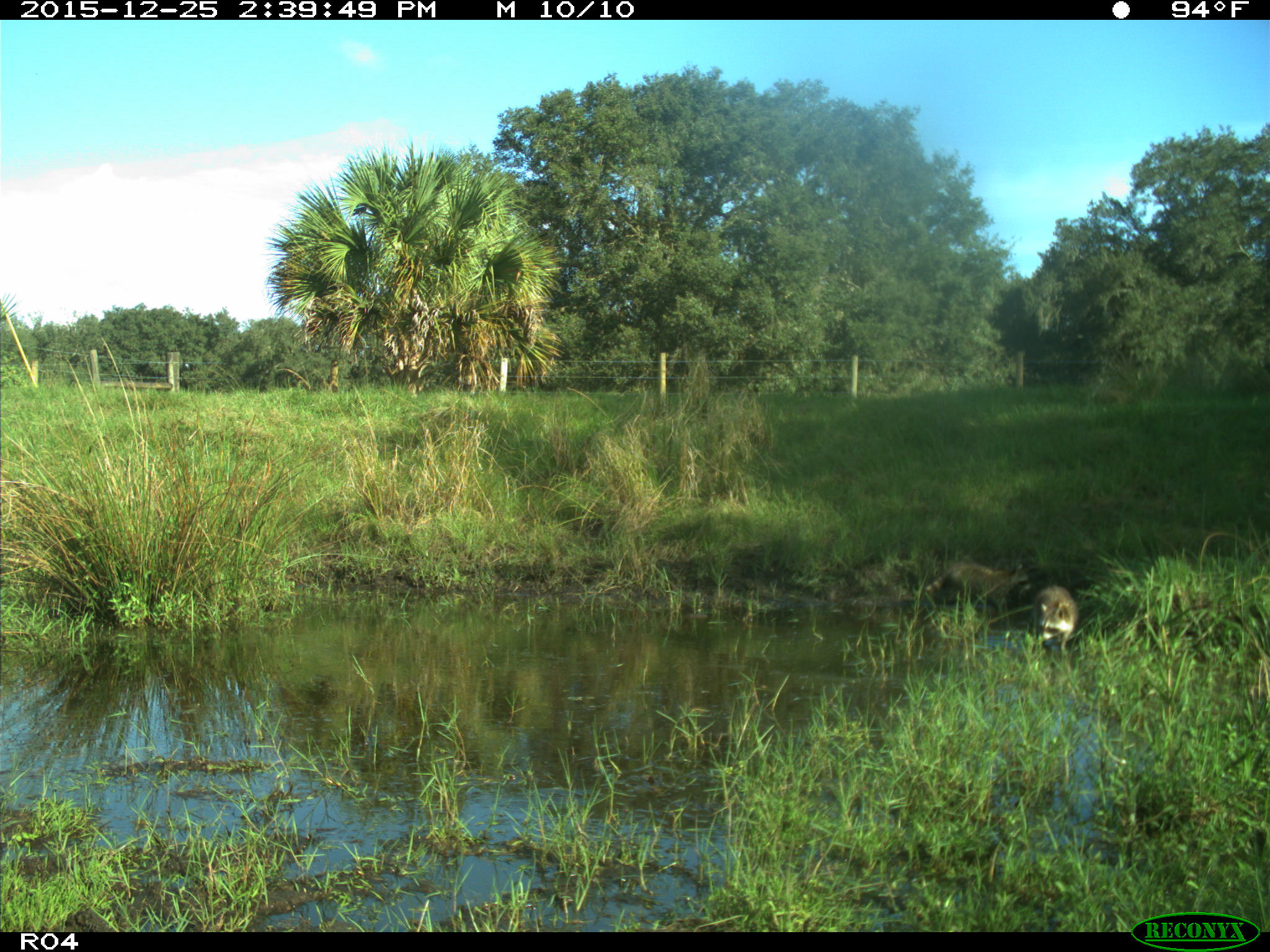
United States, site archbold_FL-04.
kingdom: Animalia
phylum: Chordata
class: Mammalia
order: Carnivora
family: Procyonidae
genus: Procyon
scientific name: Procyon lotor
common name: common raccoon